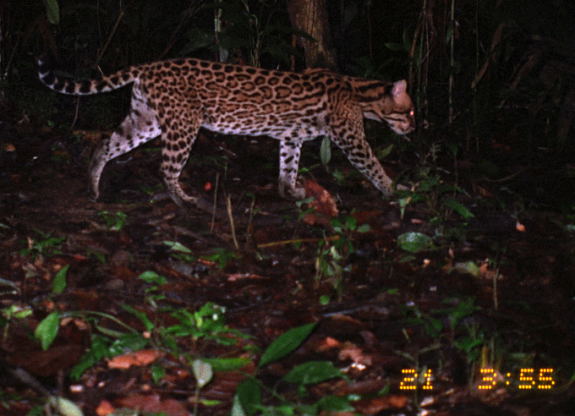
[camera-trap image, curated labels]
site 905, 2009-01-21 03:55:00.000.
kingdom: Animalia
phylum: Chordata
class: Mammalia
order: Carnivora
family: Felidae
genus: Leopardus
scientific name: Leopardus pardalis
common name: ocelot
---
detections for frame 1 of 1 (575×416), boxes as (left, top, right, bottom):
leopardus pardalis: (31, 51, 419, 208)